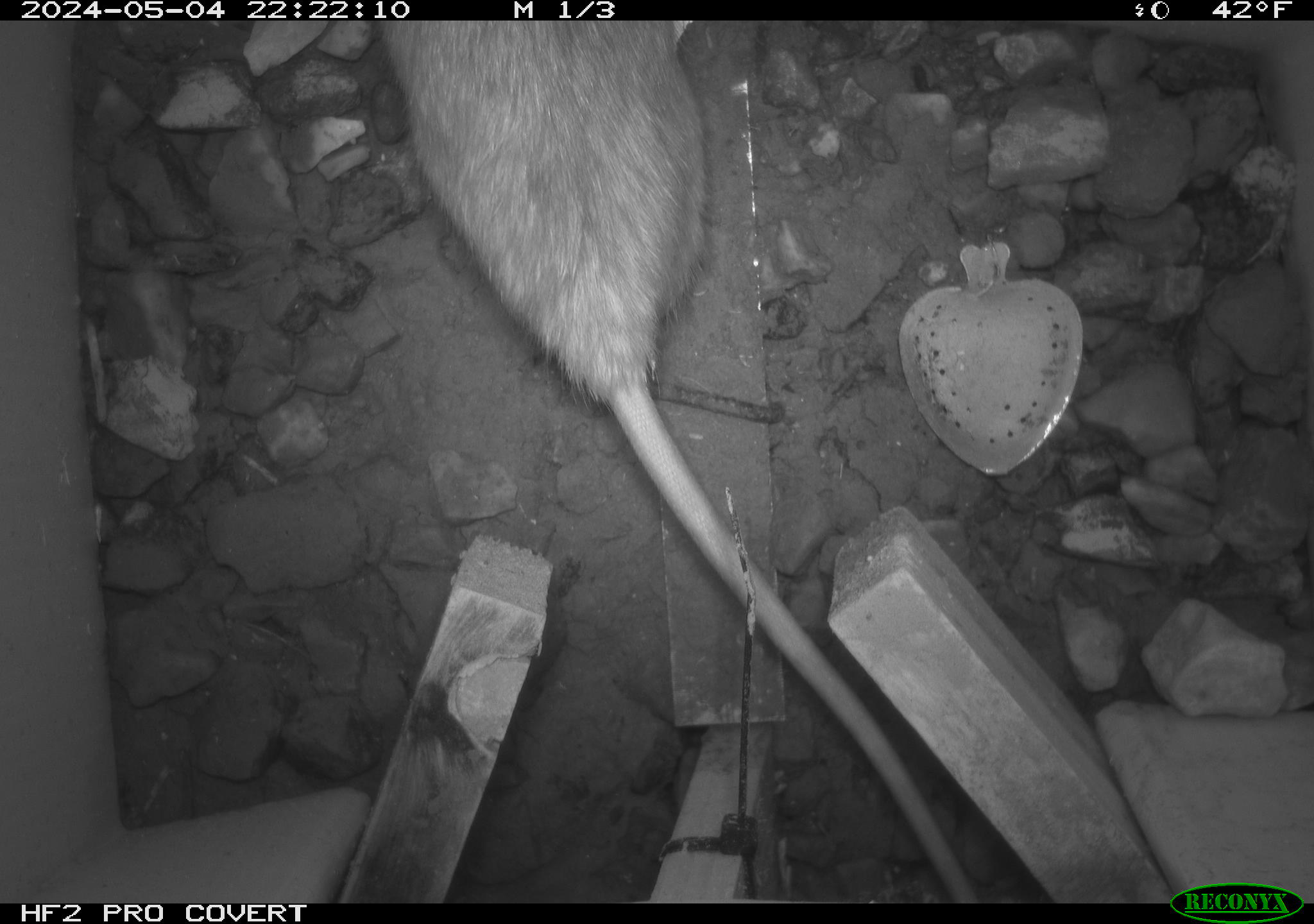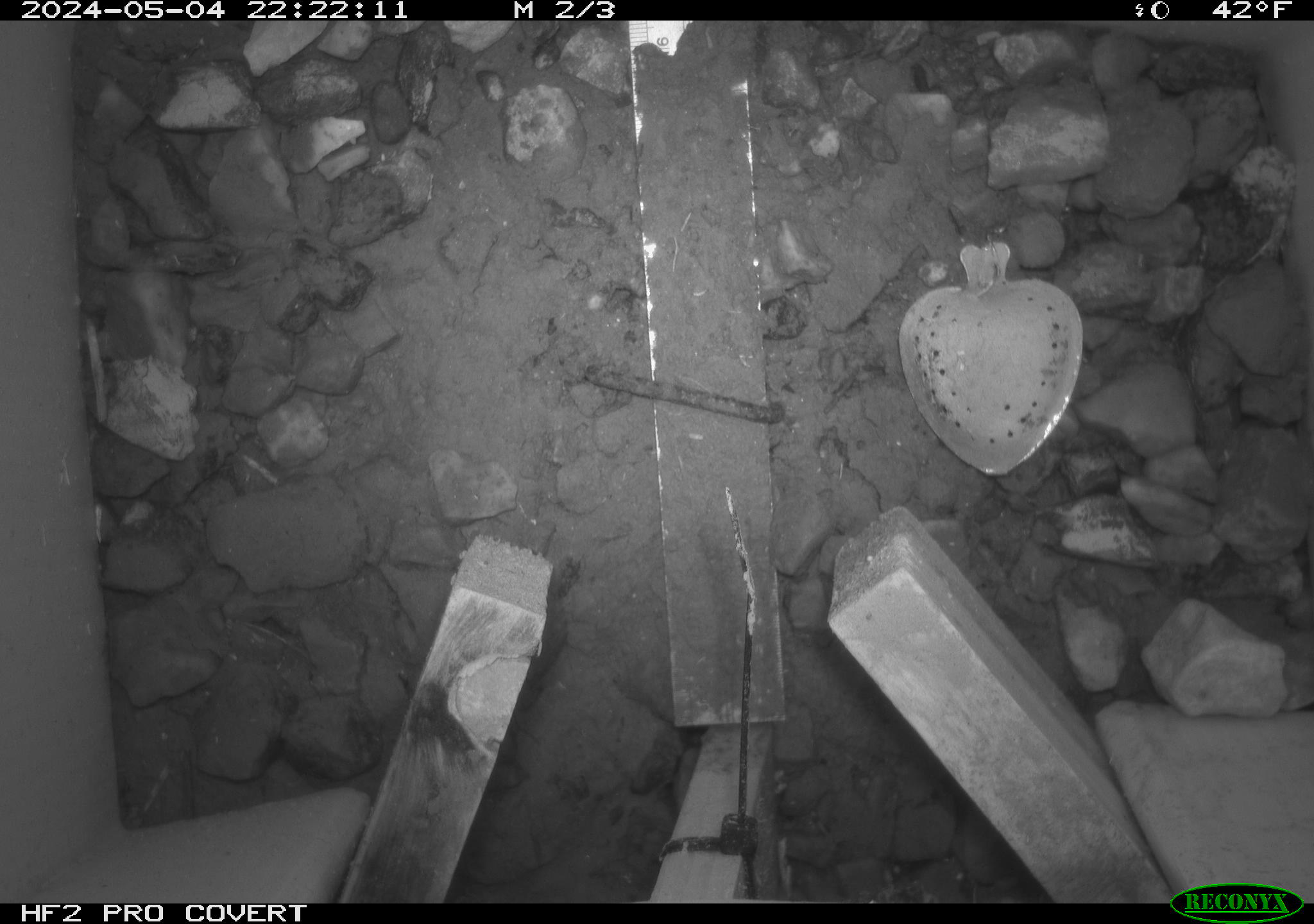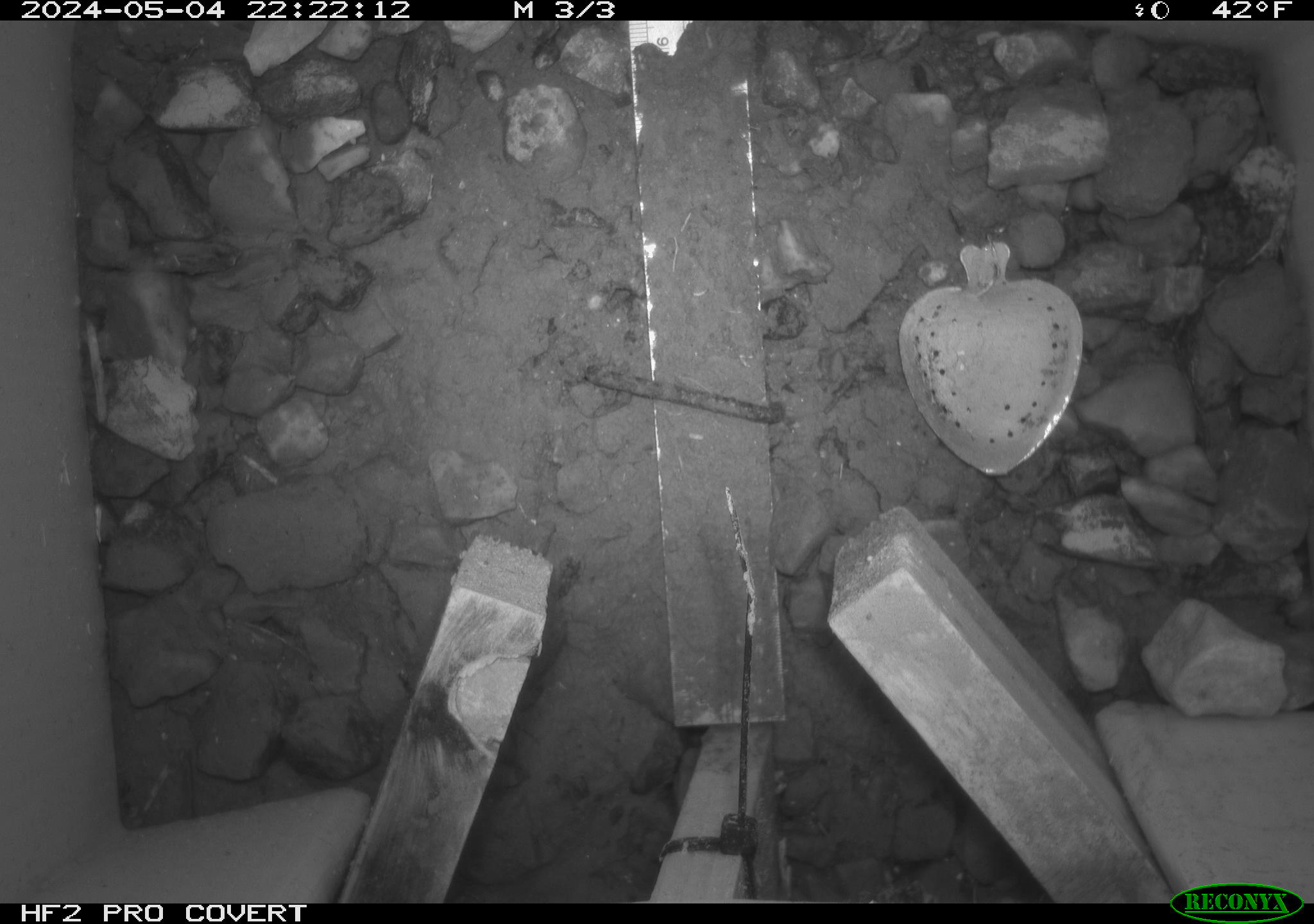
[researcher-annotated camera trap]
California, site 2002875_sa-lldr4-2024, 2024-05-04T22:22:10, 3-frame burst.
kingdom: Animalia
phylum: Chordata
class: Mammalia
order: Rodentia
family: Muridae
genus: Rattus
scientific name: Rattus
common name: rat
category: rattus species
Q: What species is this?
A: Rattus species (rat) (Rattus).